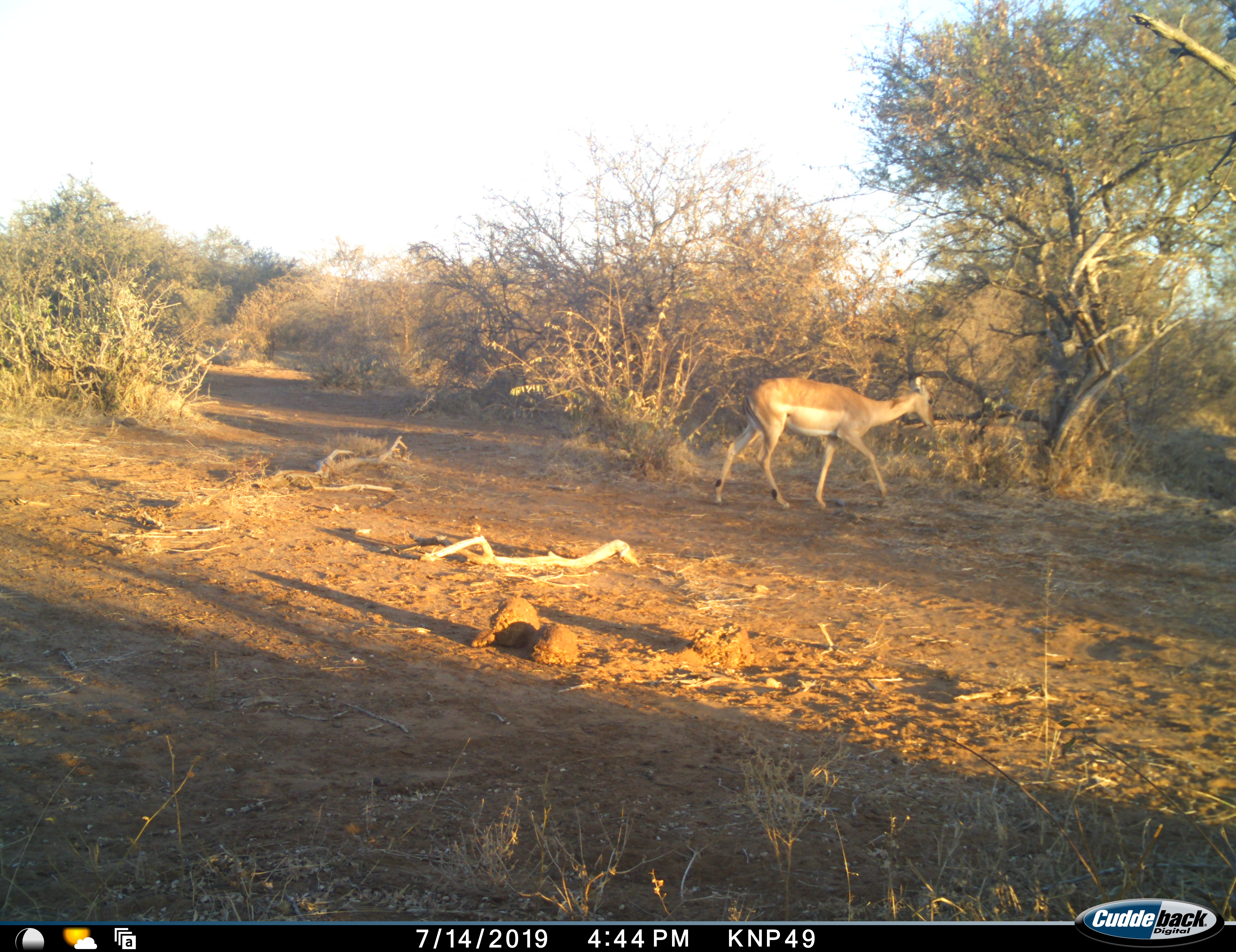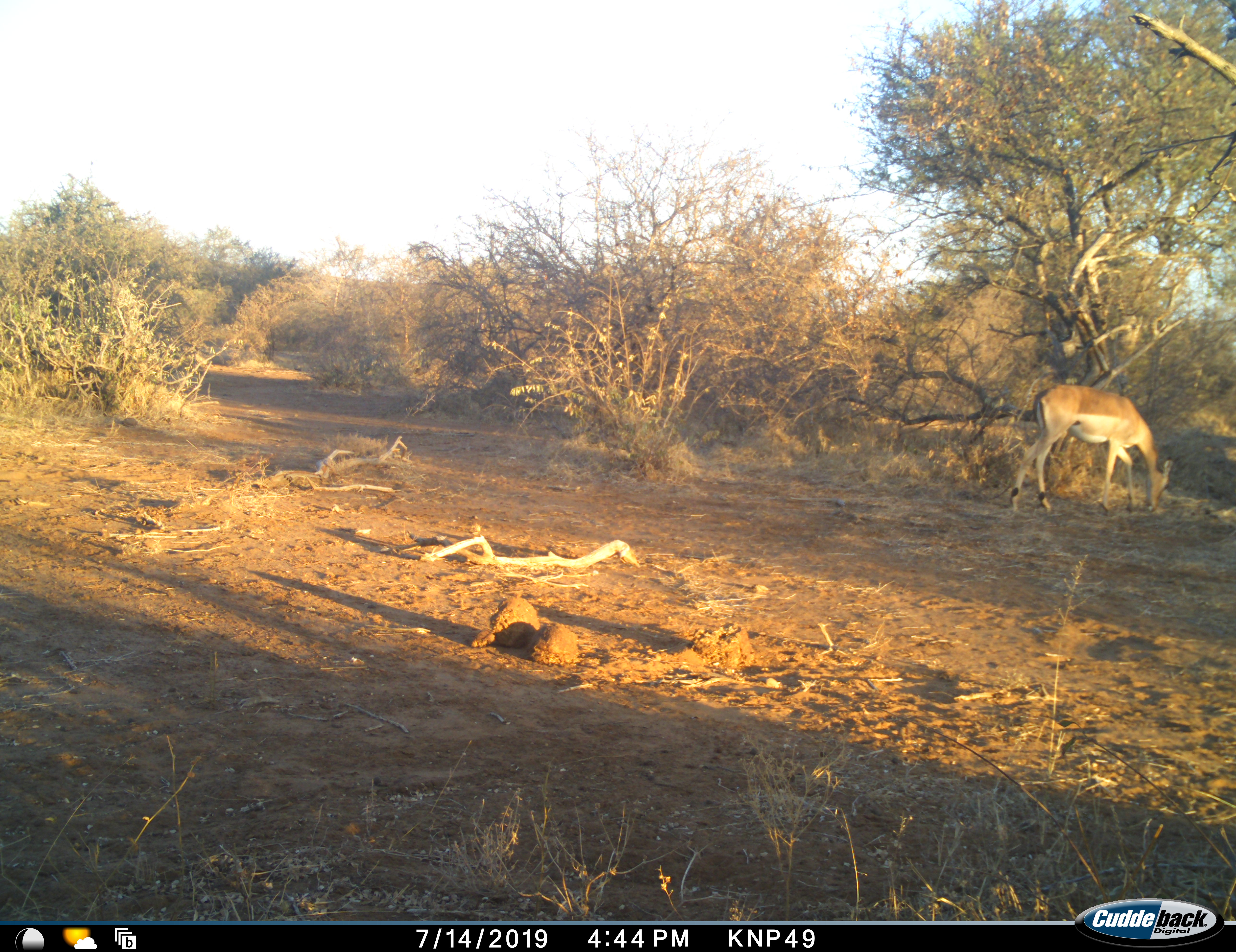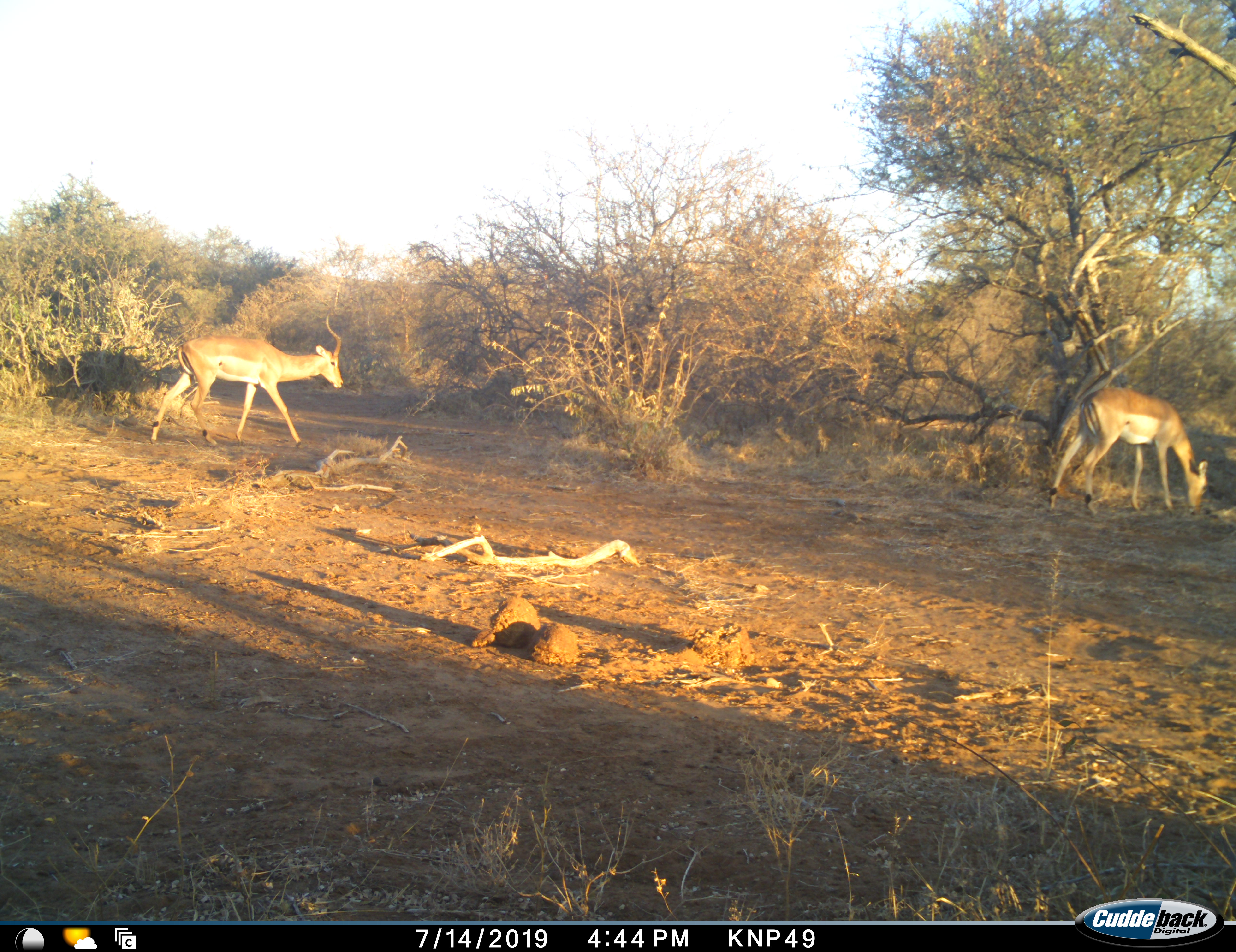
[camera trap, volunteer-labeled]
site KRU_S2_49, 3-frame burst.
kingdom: Animalia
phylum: Chordata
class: Mammalia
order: Artiodactyla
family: Bovidae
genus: Aepyceros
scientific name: Aepyceros melampus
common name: impala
Impala (Aepyceros melampus), count 2. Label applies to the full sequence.